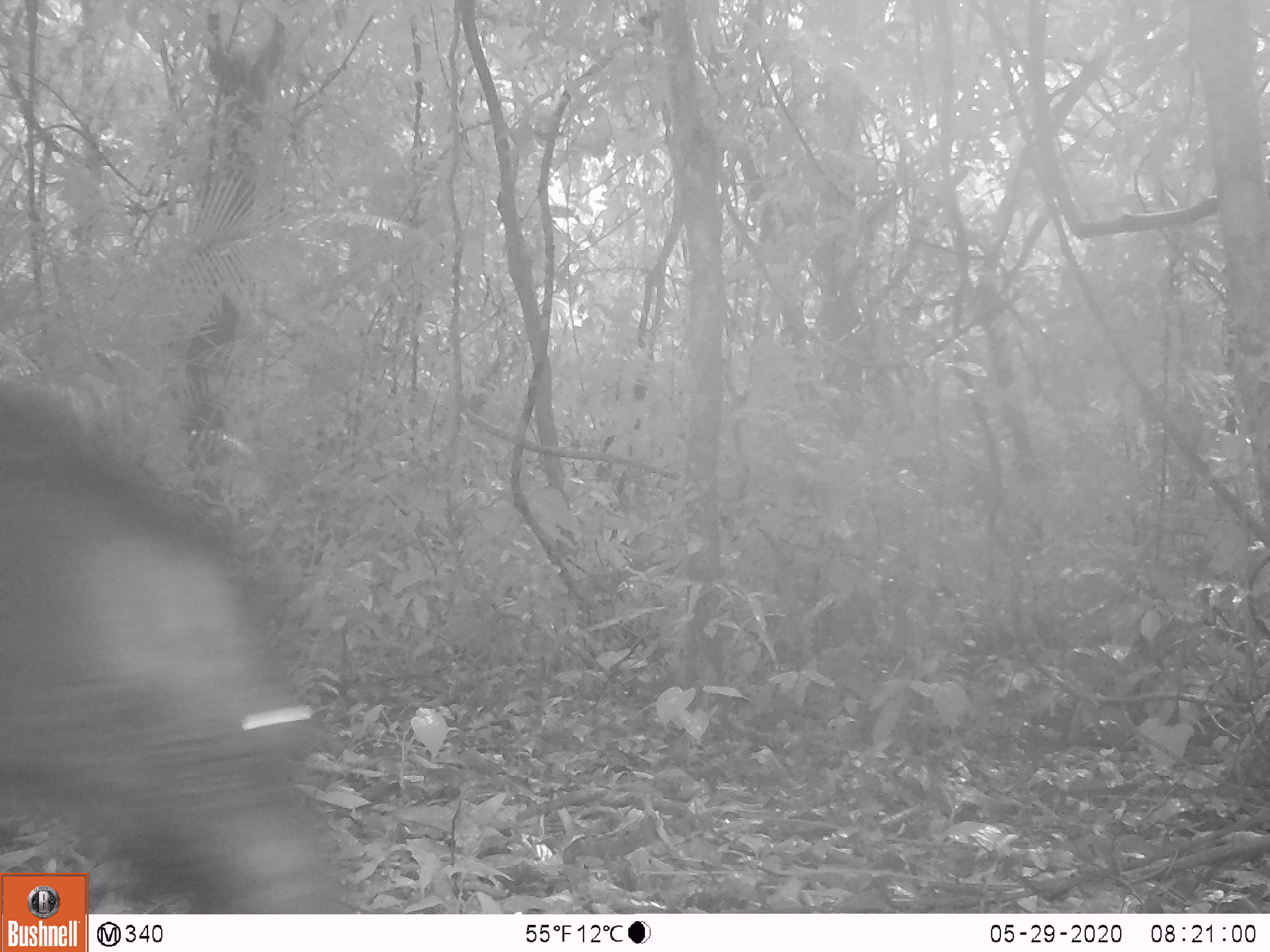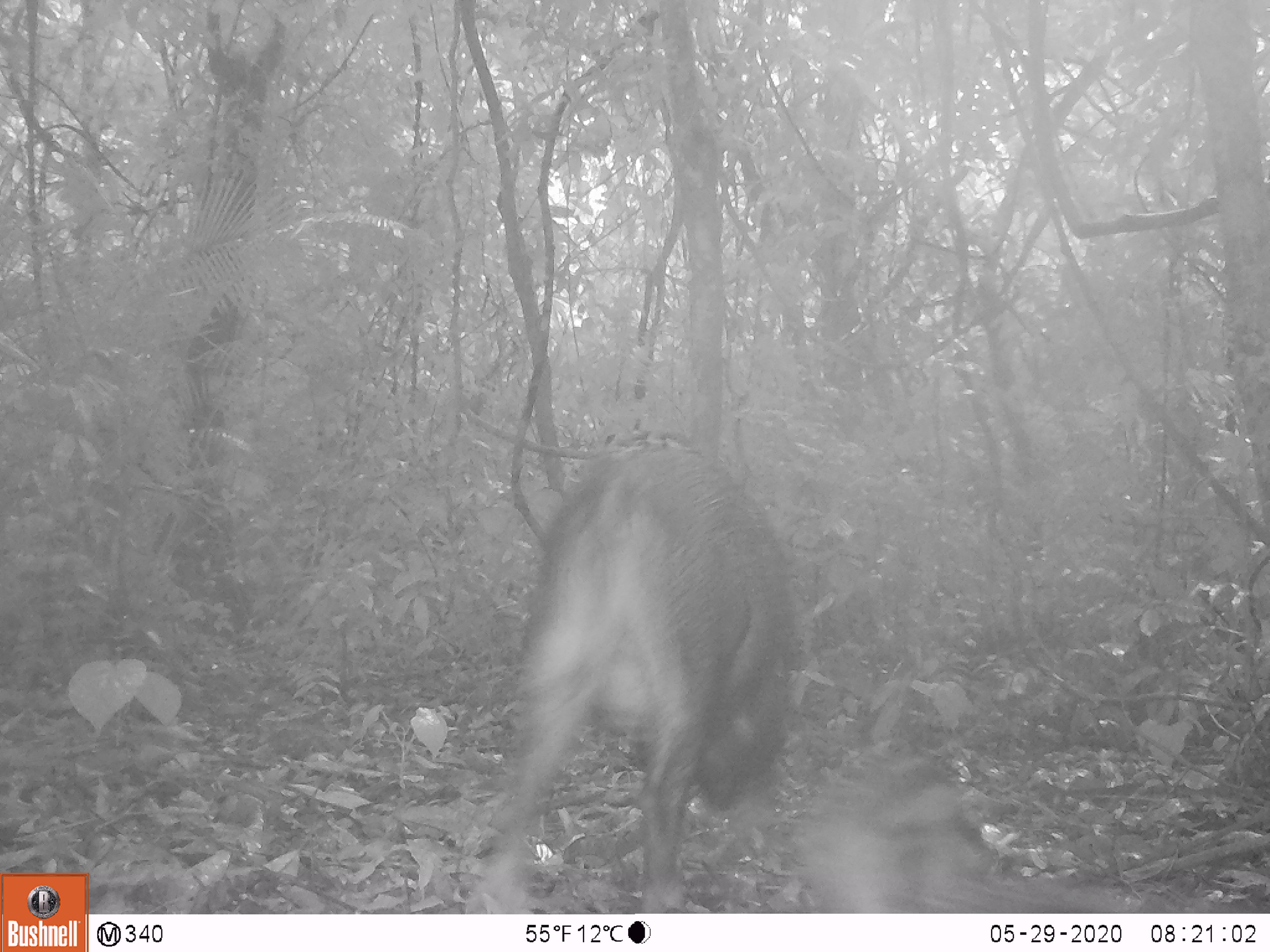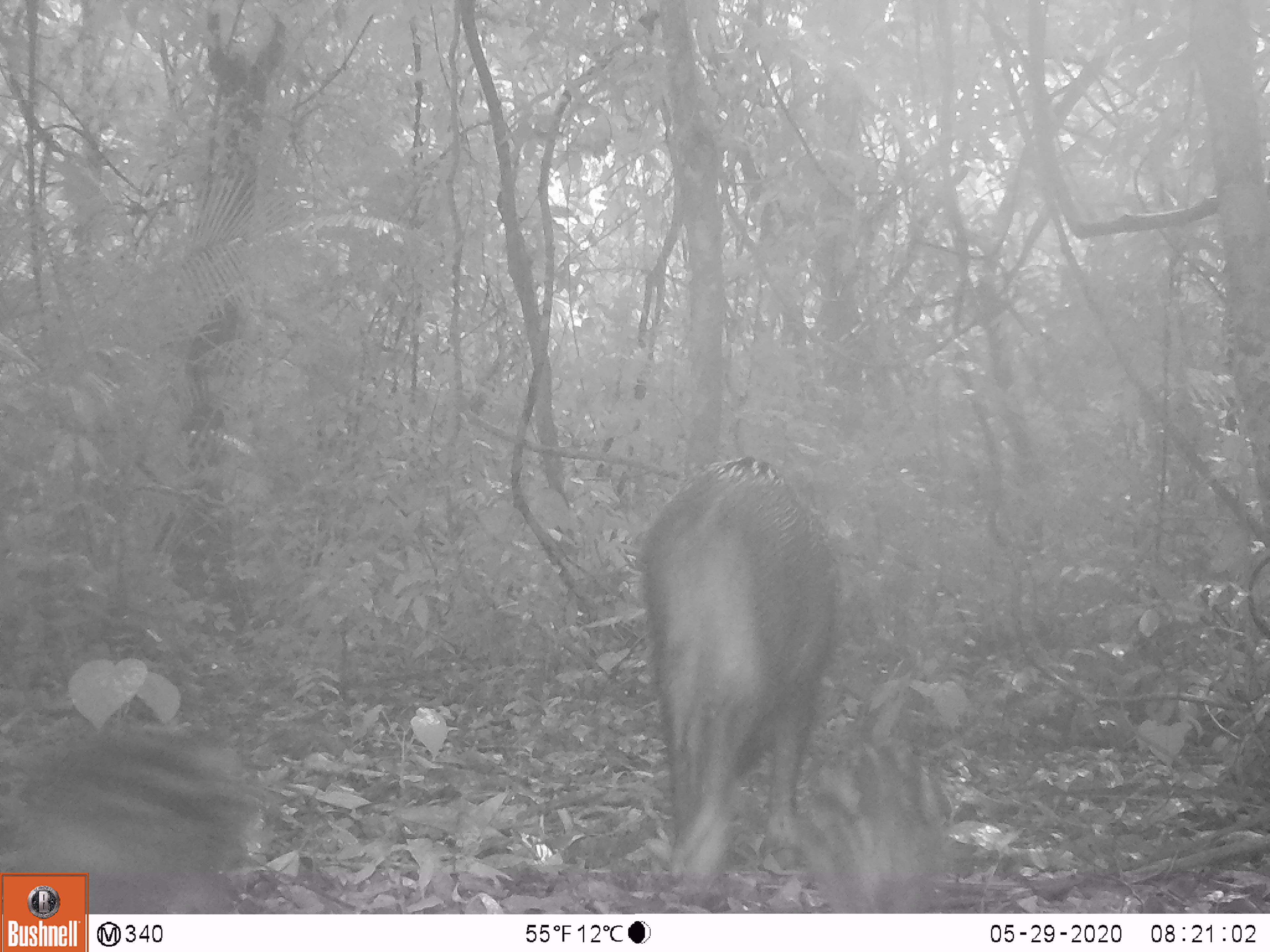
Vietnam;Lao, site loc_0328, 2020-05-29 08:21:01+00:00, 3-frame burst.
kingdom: Animalia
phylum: Chordata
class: Mammalia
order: Artiodactyla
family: Suidae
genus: Sus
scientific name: Sus scrofa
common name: eurasian wild pig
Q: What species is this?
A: Eurasian wild pig (Sus scrofa).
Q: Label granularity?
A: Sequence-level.